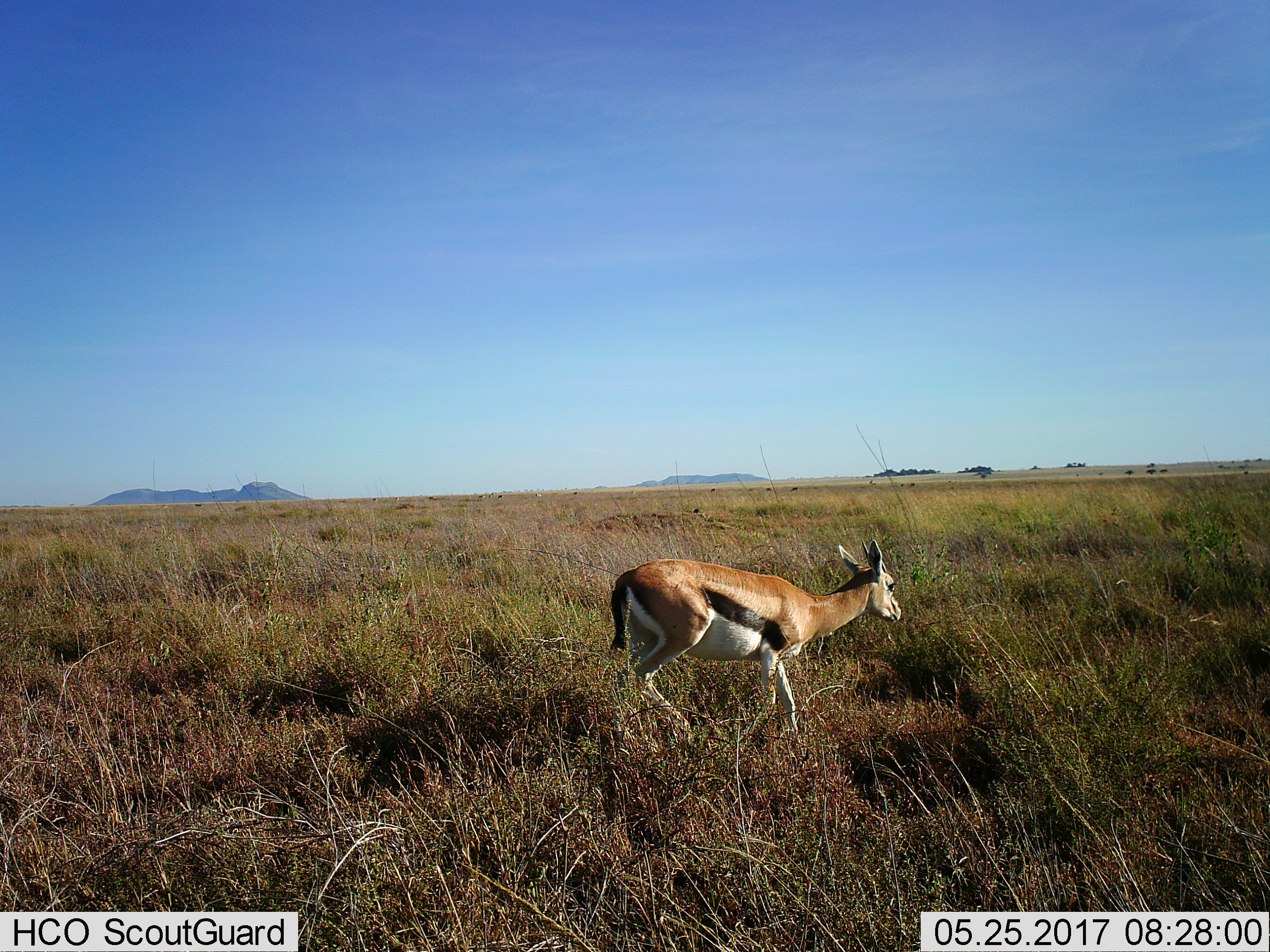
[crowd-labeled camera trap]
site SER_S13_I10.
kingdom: Animalia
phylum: Chordata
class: Mammalia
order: Artiodactyla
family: Bovidae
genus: Eudorcas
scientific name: Eudorcas thomsonii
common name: thomson's gazelle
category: gazellethomsons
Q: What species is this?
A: Gazellethomsons (thomson's gazelle) (Eudorcas thomsonii).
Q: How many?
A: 1.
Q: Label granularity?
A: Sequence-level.